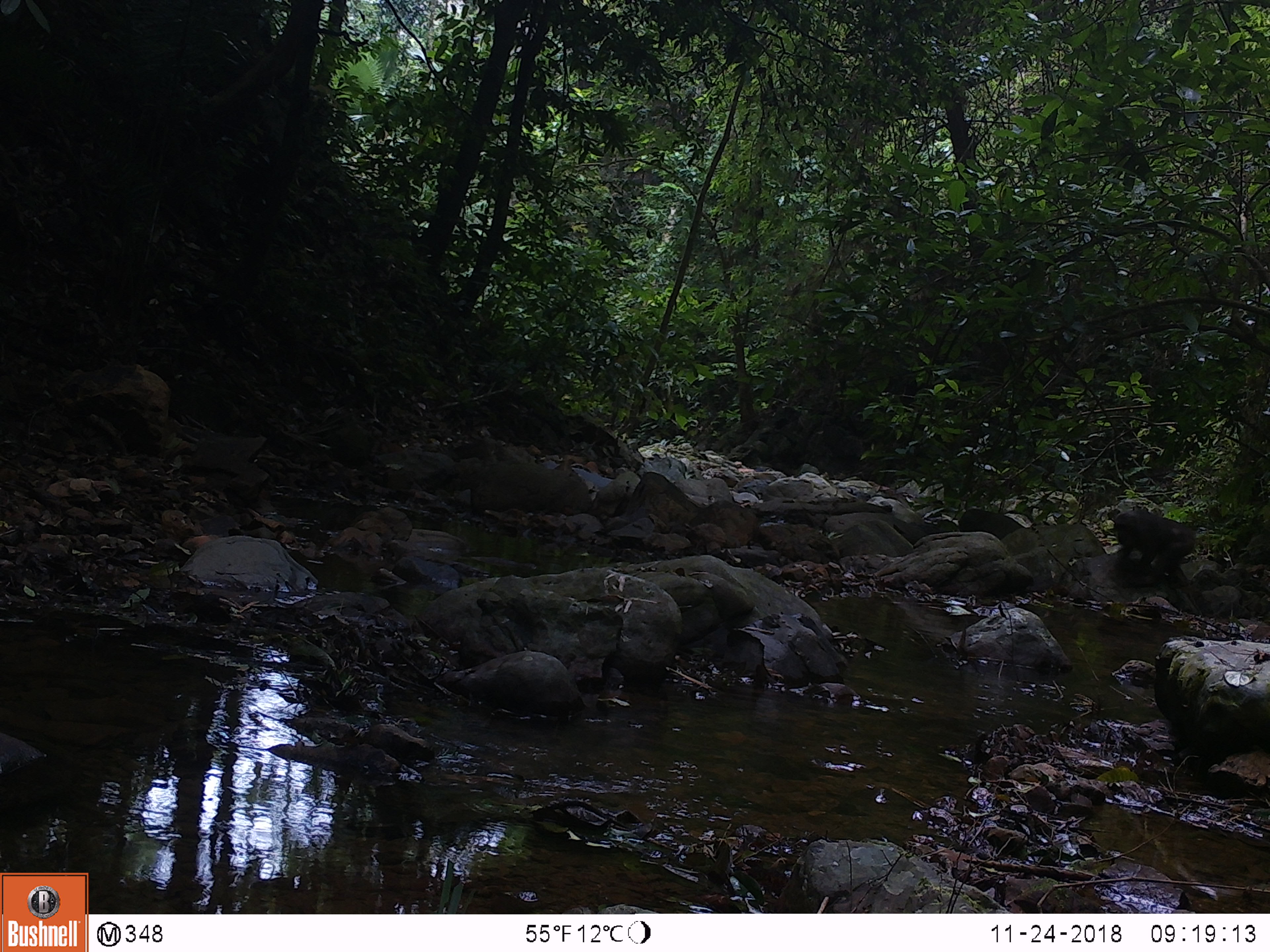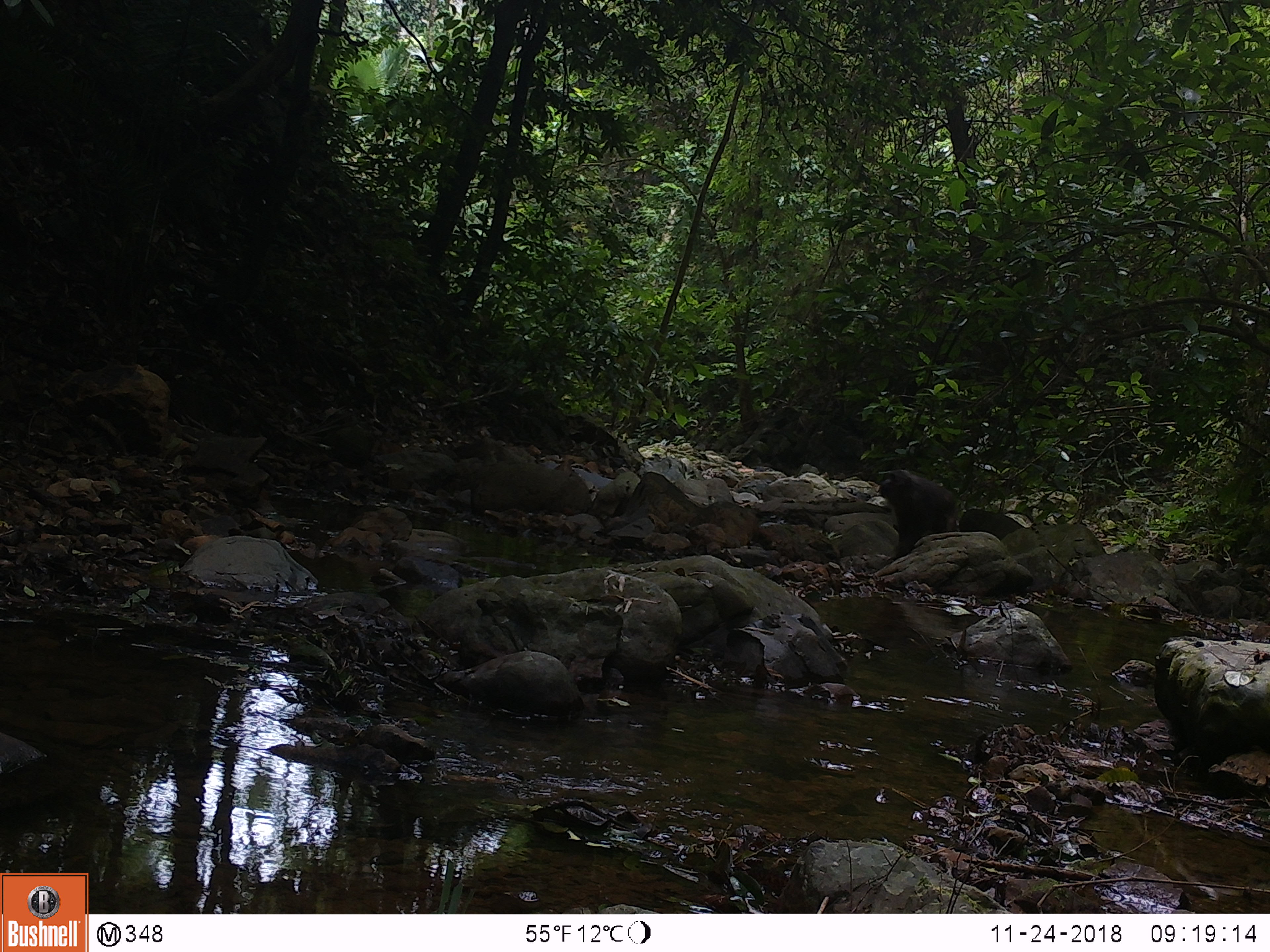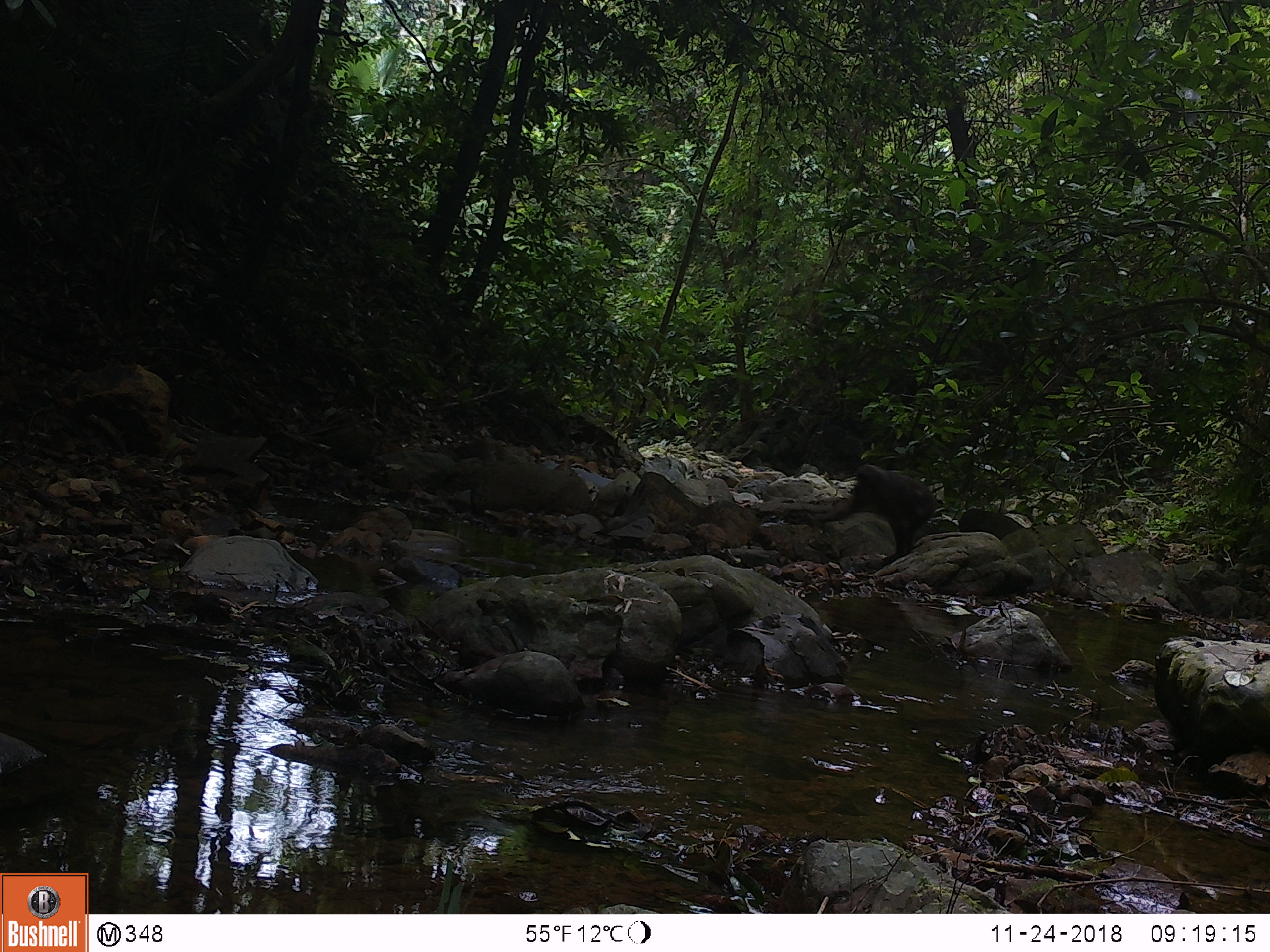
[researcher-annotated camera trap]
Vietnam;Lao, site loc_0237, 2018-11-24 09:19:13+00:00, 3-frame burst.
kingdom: Animalia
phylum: Chordata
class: Mammalia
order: Primates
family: Cercopithecidae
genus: Macaca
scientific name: Macaca arctoides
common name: stump-tailed macaque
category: stump tailed macaque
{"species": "stump tailed macaque (stump-tailed macaque) (Macaca arctoides)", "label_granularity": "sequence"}